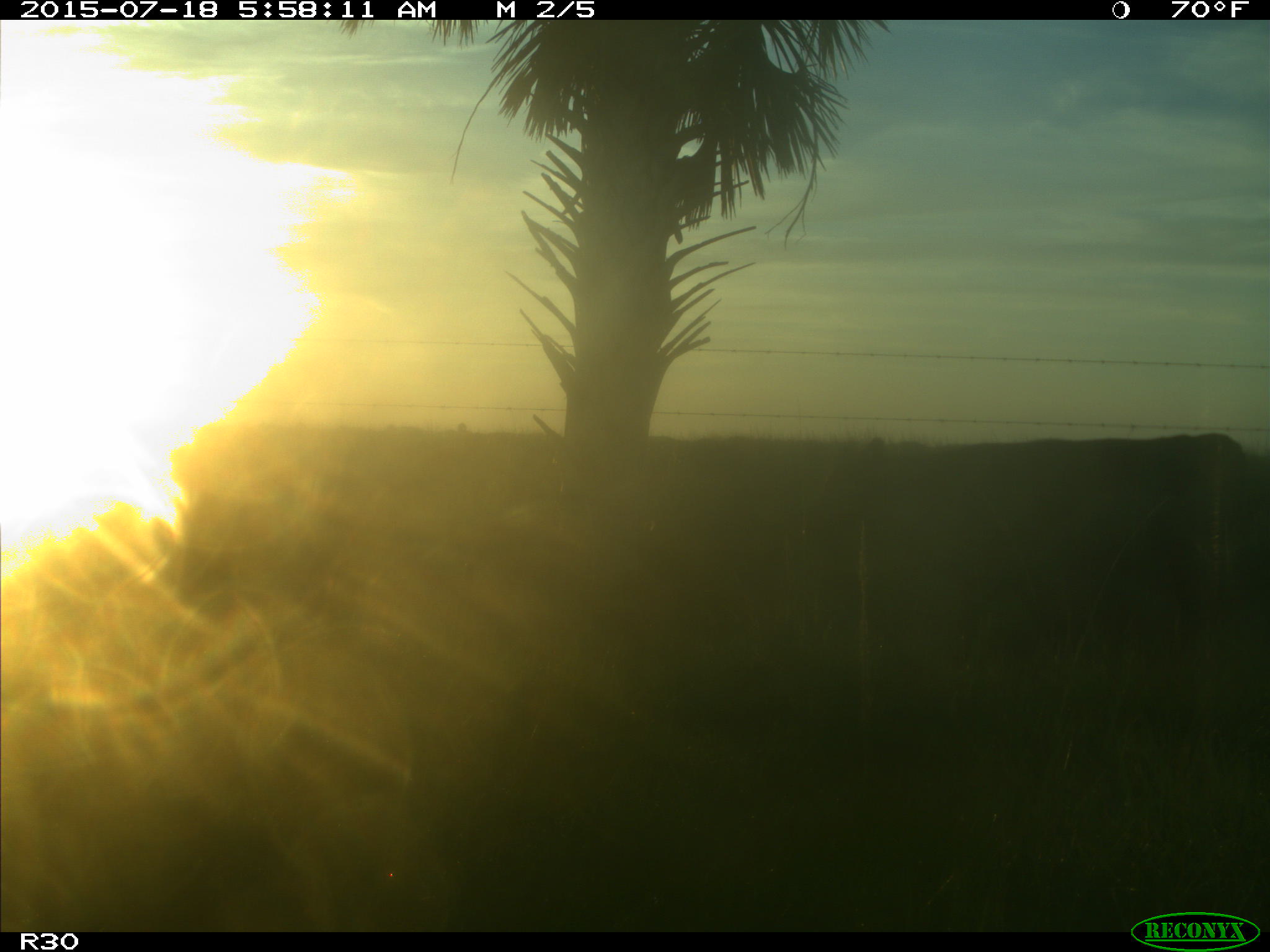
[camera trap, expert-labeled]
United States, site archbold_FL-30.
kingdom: Animalia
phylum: Chordata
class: Mammalia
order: Artiodactyla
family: Bovidae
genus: Bos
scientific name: Bos taurus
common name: domestic cow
Bos taurus (domestic cow).